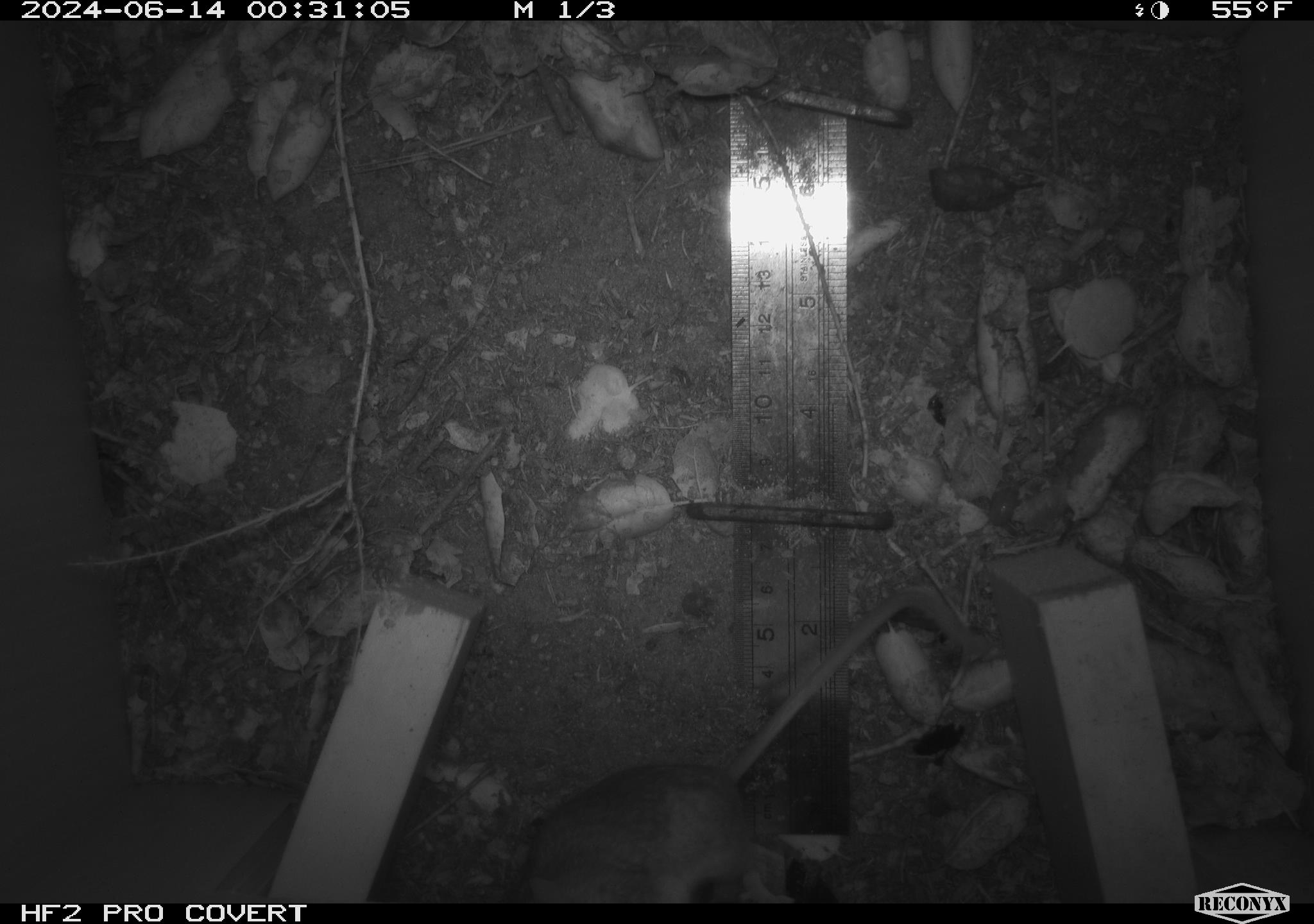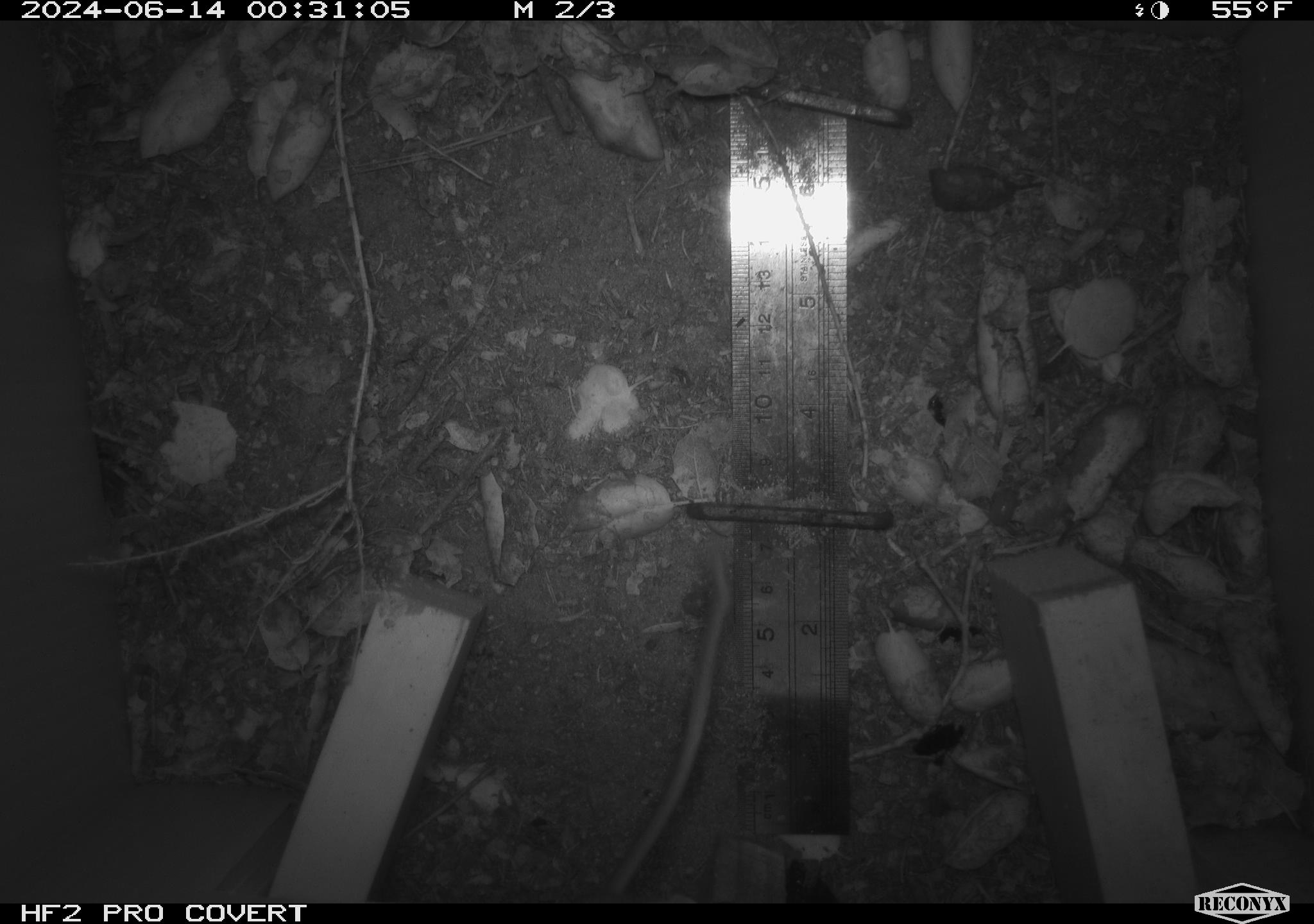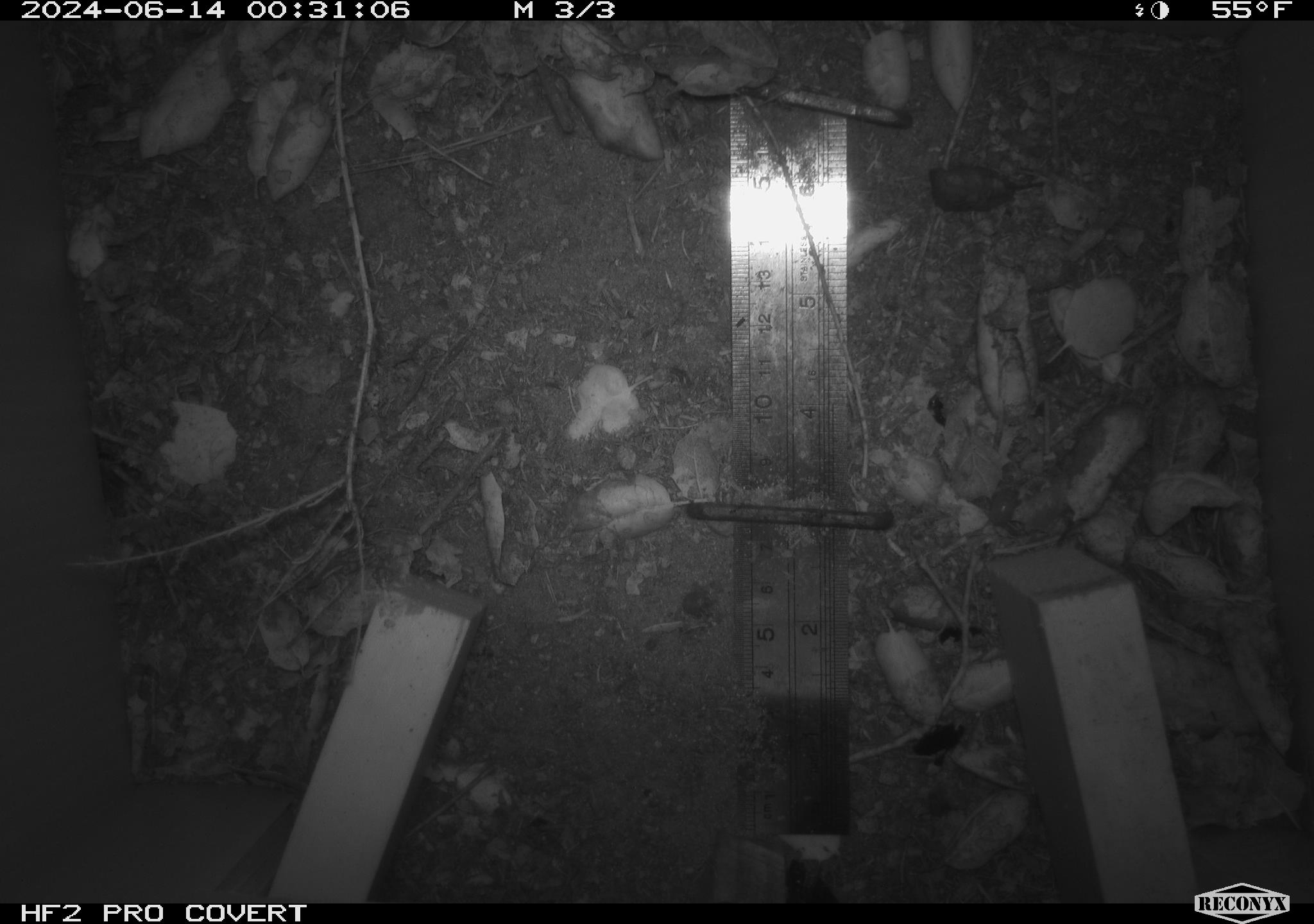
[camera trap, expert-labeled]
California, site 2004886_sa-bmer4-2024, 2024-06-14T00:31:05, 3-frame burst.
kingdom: Animalia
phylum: Chordata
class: Mammalia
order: Rodentia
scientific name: Rodentia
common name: woodrat or rat or mouse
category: woodrat or rat or mouse species